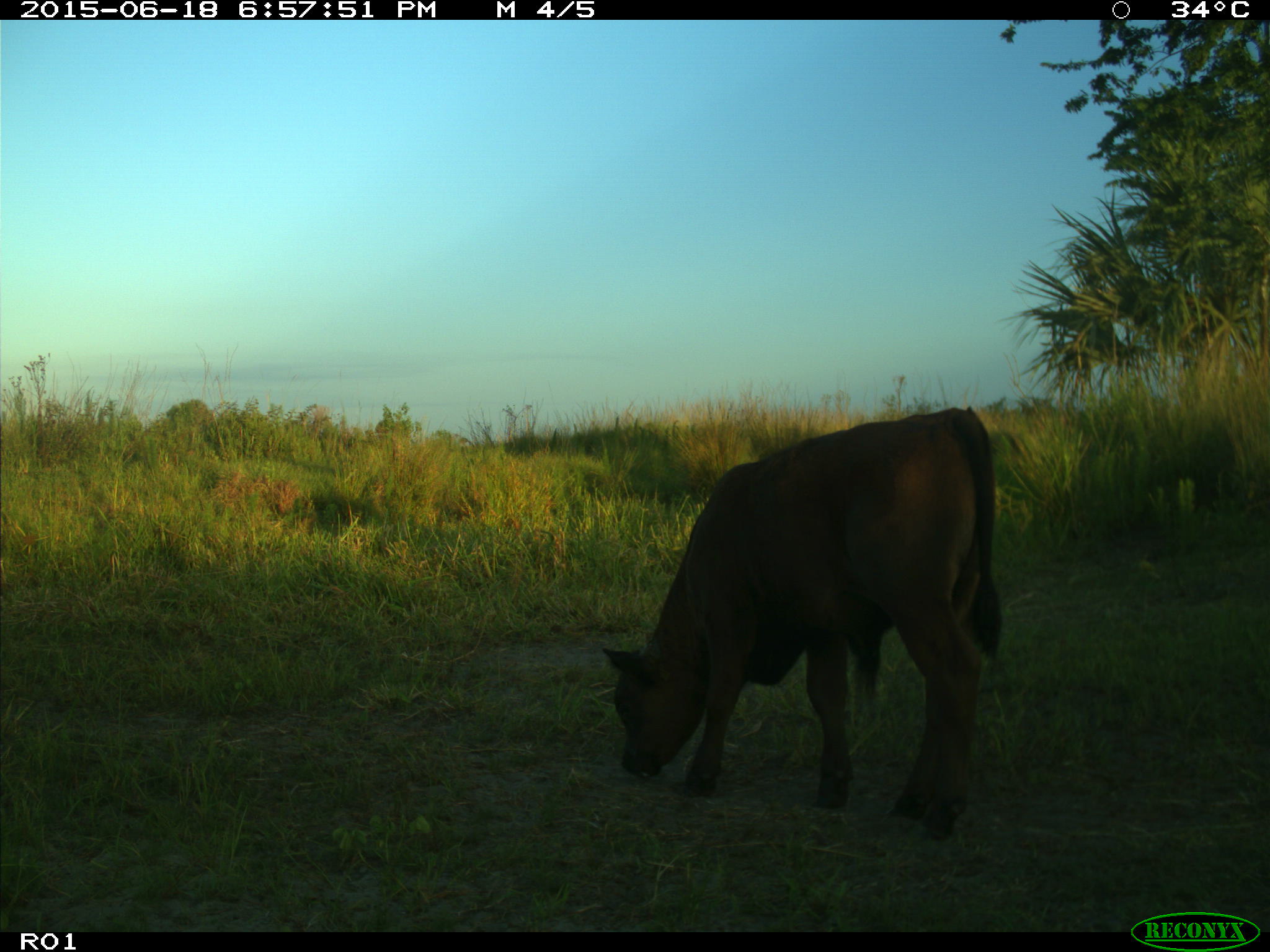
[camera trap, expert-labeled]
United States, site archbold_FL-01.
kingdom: Animalia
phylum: Chordata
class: Mammalia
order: Artiodactyla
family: Bovidae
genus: Bos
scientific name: Bos taurus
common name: domestic cow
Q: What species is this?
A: Bos taurus (domestic cow).